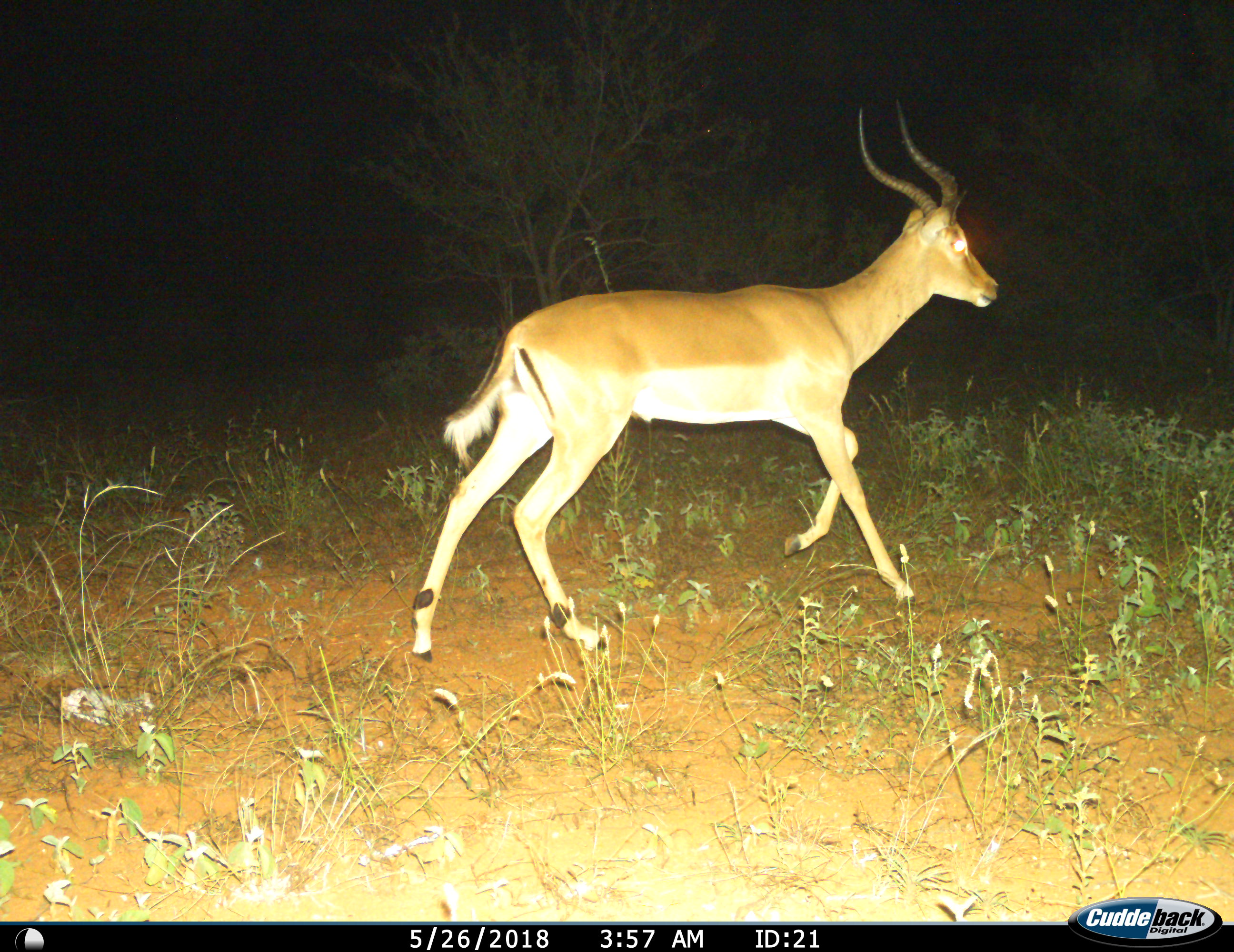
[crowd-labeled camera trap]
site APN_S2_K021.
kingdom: Animalia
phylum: Chordata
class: Mammalia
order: Artiodactyla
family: Bovidae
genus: Aepyceros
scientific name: Aepyceros melampus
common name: impala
Impala (Aepyceros melampus), count 1. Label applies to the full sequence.